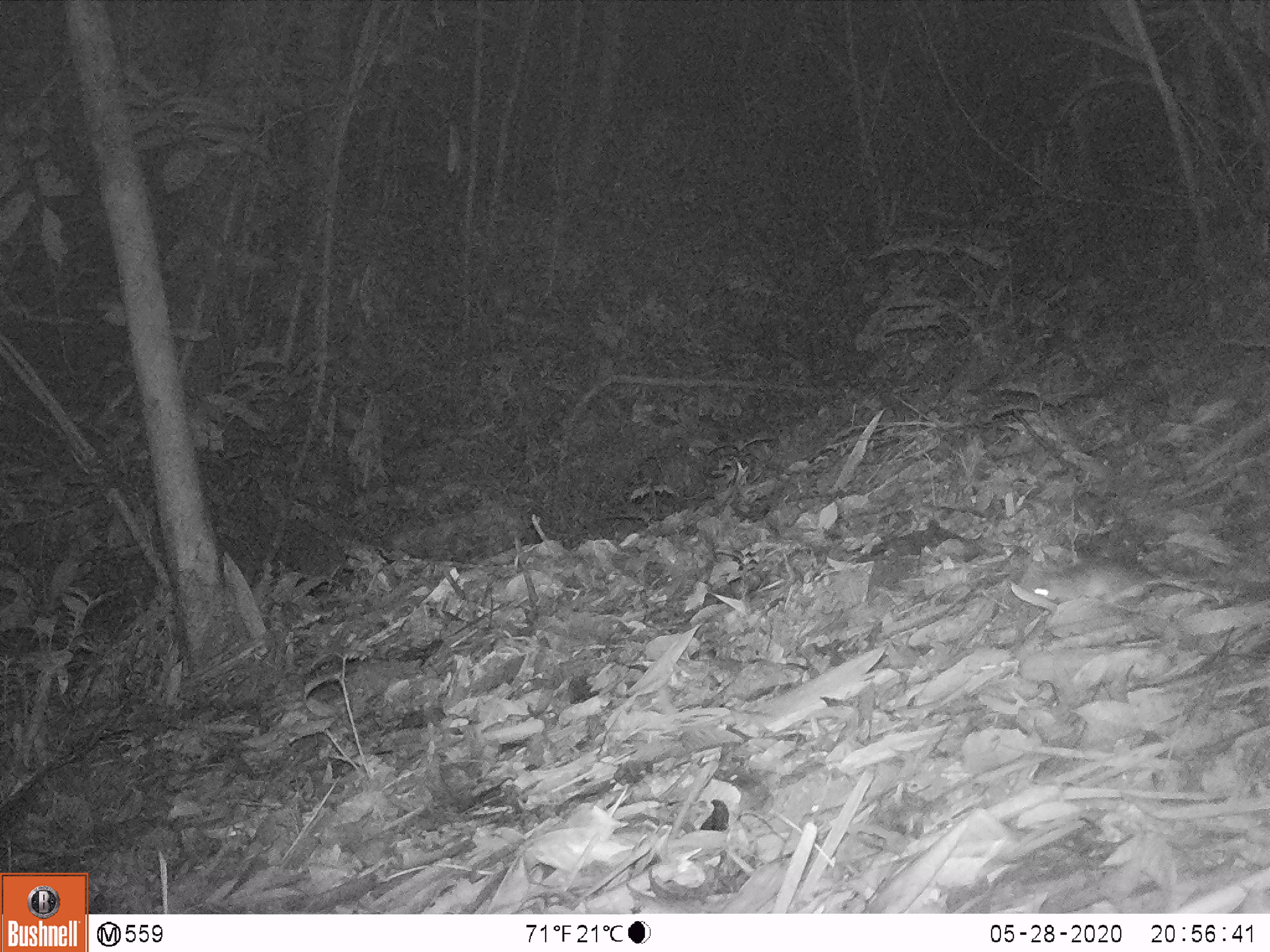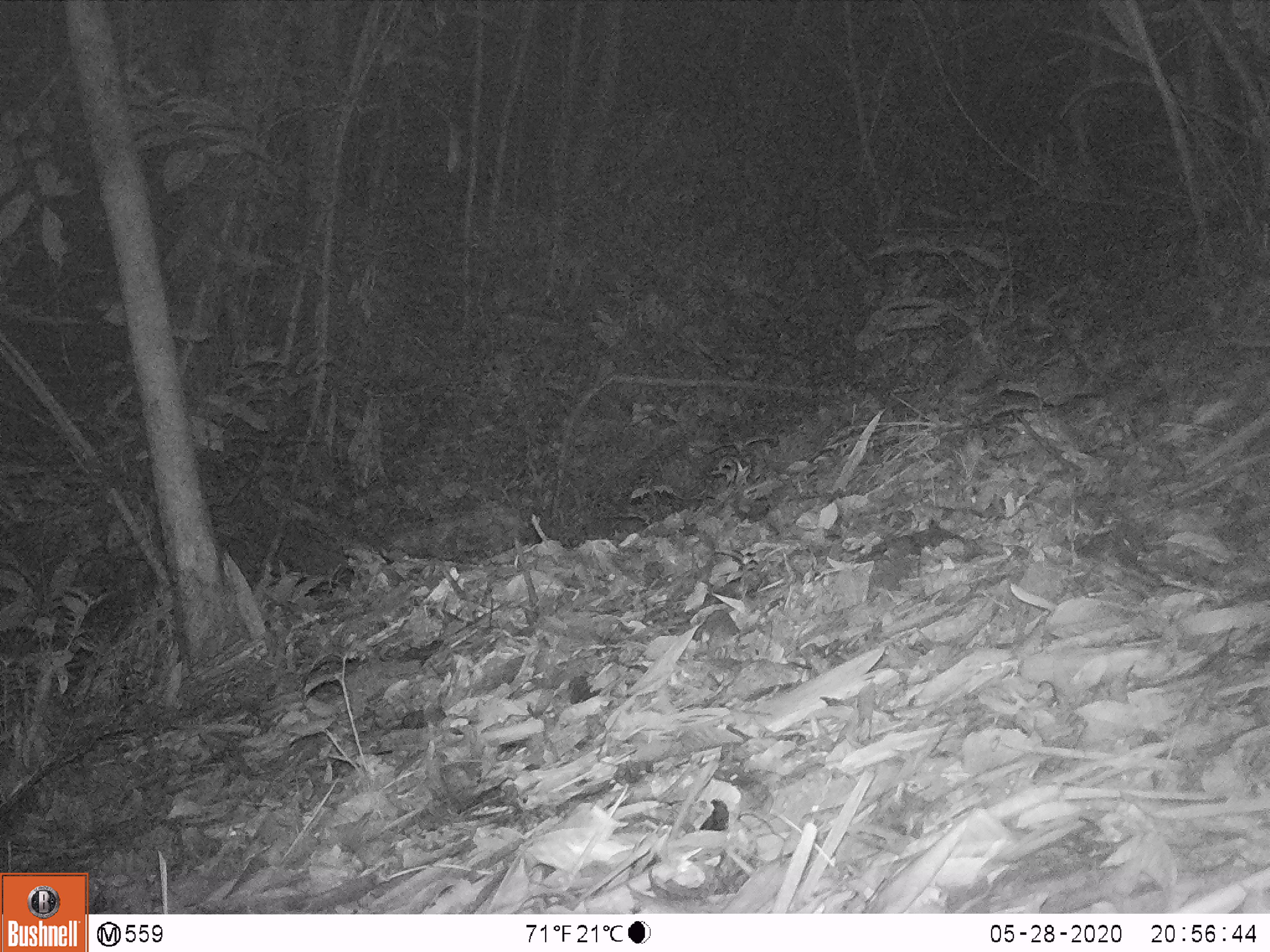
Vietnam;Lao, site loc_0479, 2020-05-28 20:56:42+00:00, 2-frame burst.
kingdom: Animalia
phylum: Chordata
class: Mammalia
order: Rodentia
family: Muridae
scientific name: Muridae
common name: old-world mice and rats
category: unidentified murid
Unidentified murid (old-world mice and rats) (Muridae). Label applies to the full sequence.